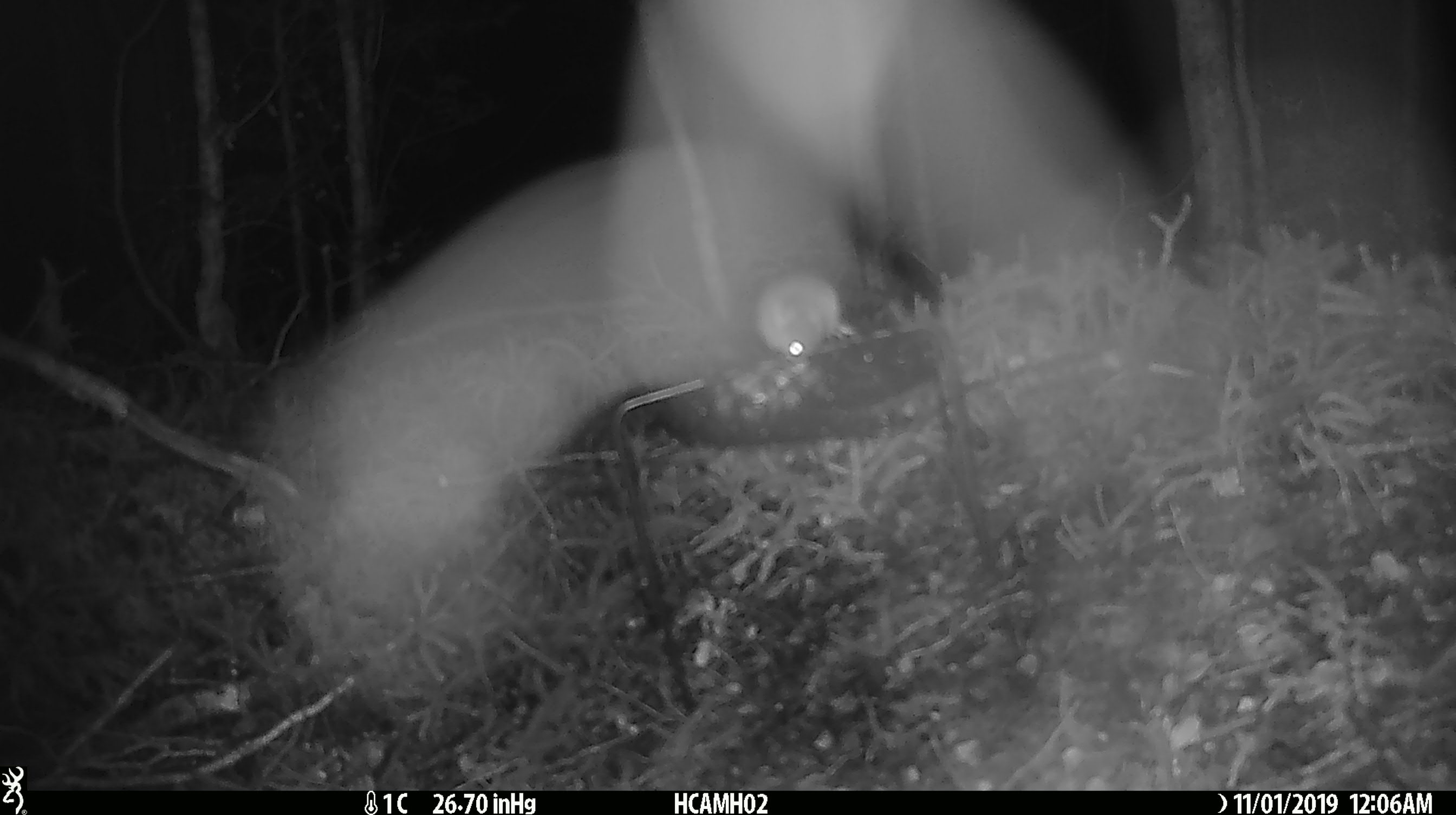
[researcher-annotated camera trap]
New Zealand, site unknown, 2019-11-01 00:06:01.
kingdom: Animalia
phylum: Chordata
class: Mammalia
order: Rodentia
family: Muridae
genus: Mus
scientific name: Mus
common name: mouse